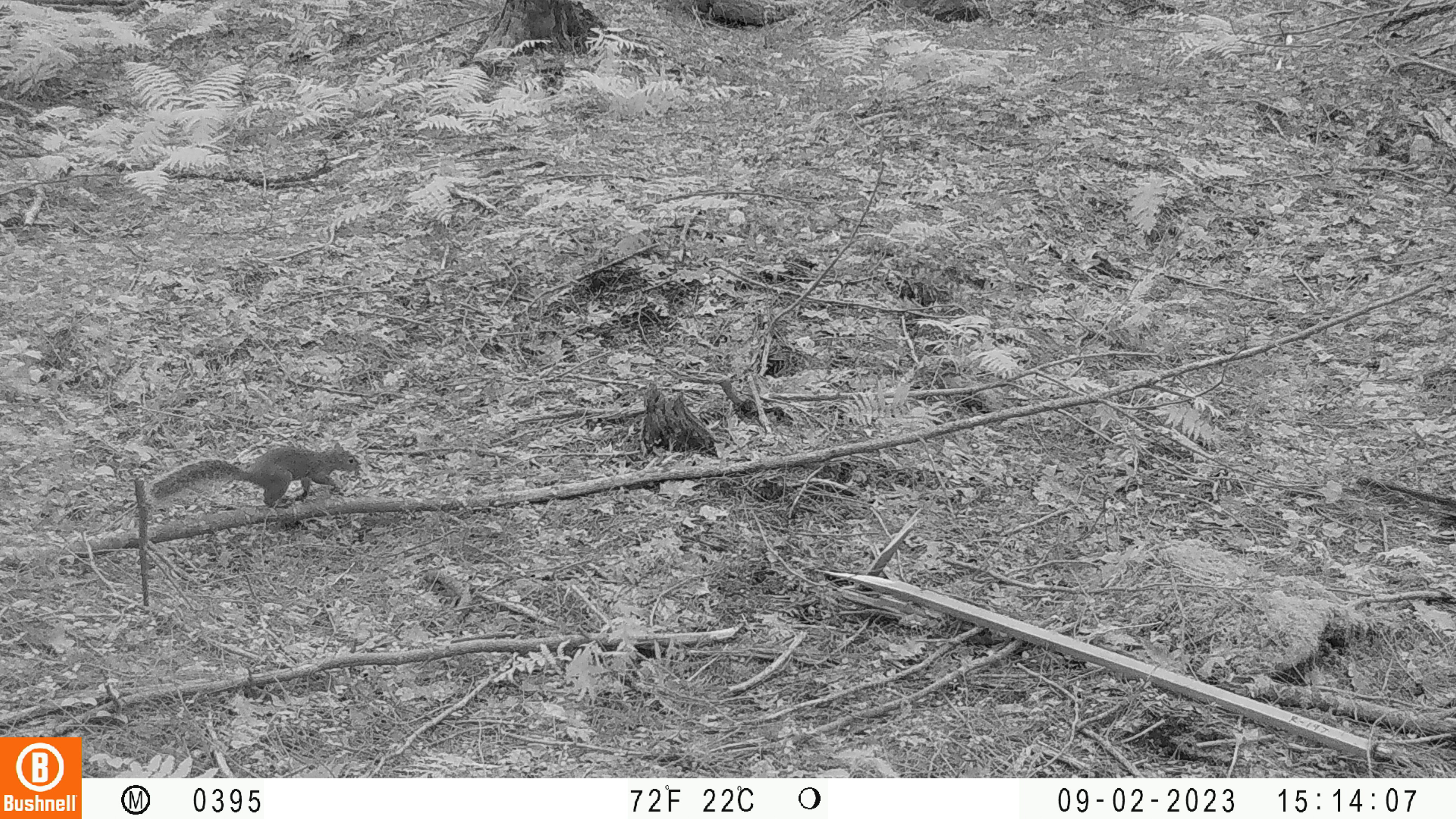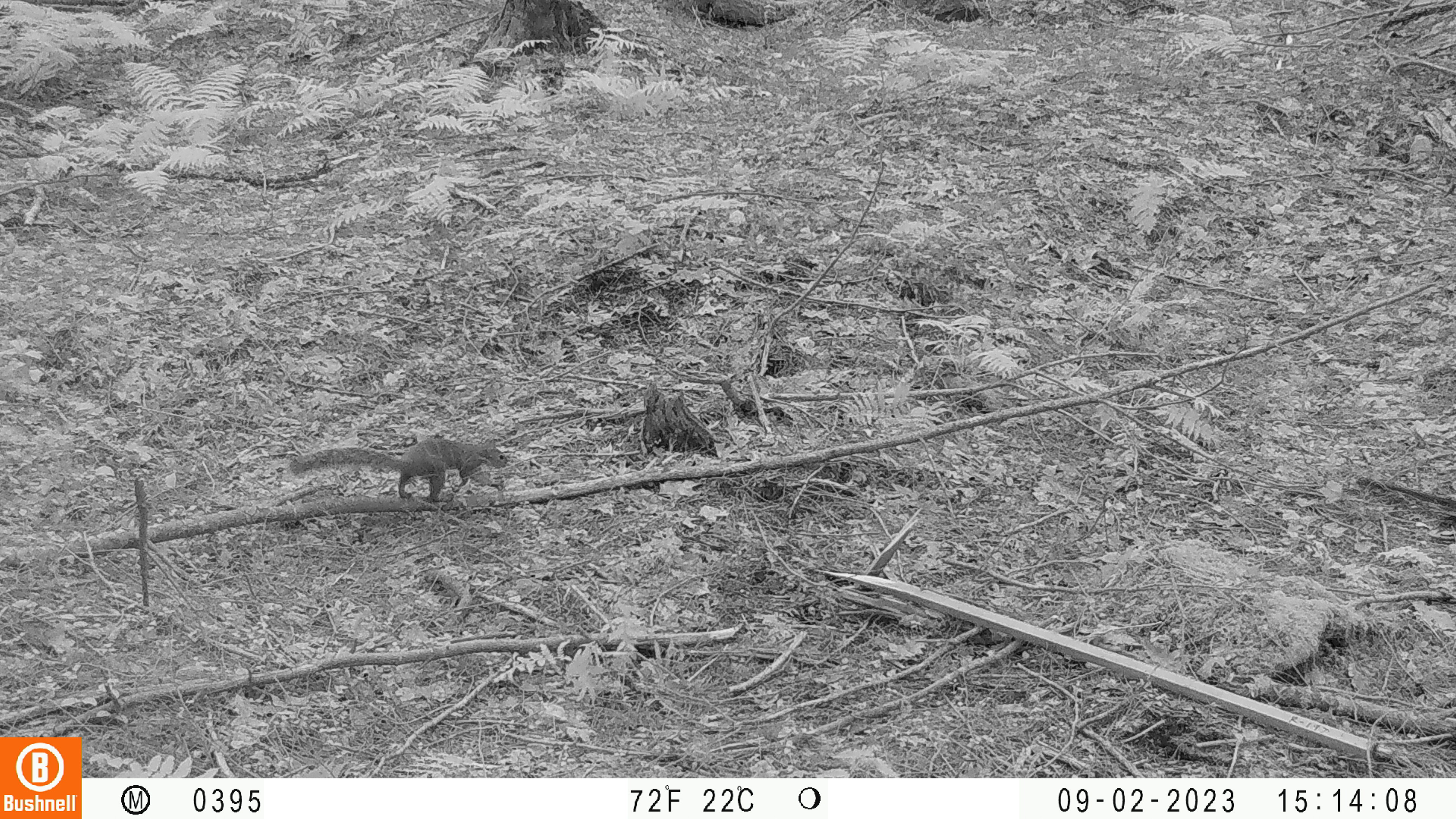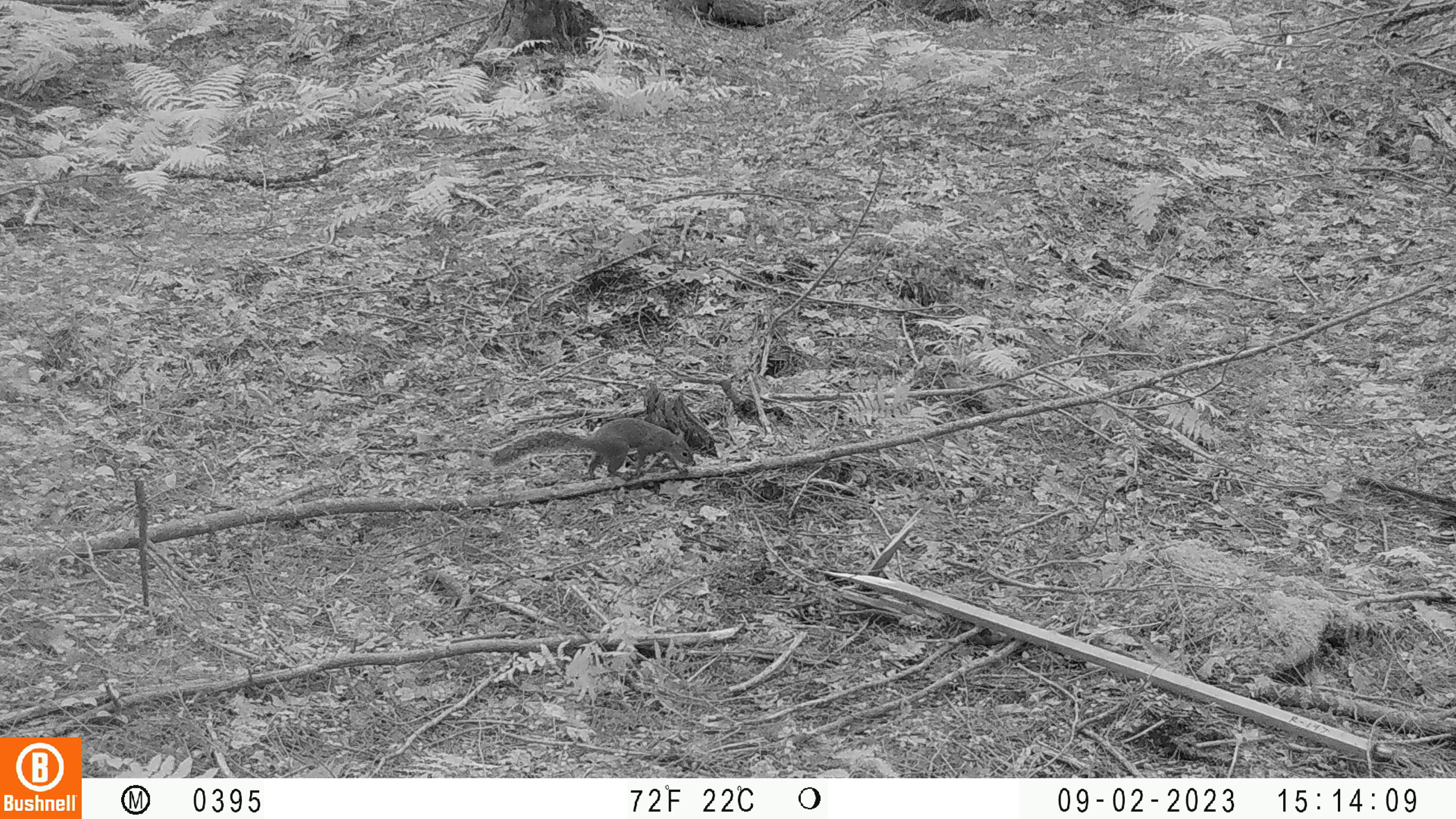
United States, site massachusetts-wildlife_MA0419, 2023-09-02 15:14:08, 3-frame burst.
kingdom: Animalia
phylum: Chordata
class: Mammalia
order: Rodentia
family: Sciuridae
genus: Sciurus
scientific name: Sciurus carolinensis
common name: gray squirrel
Gray squirrel (Sciurus carolinensis).